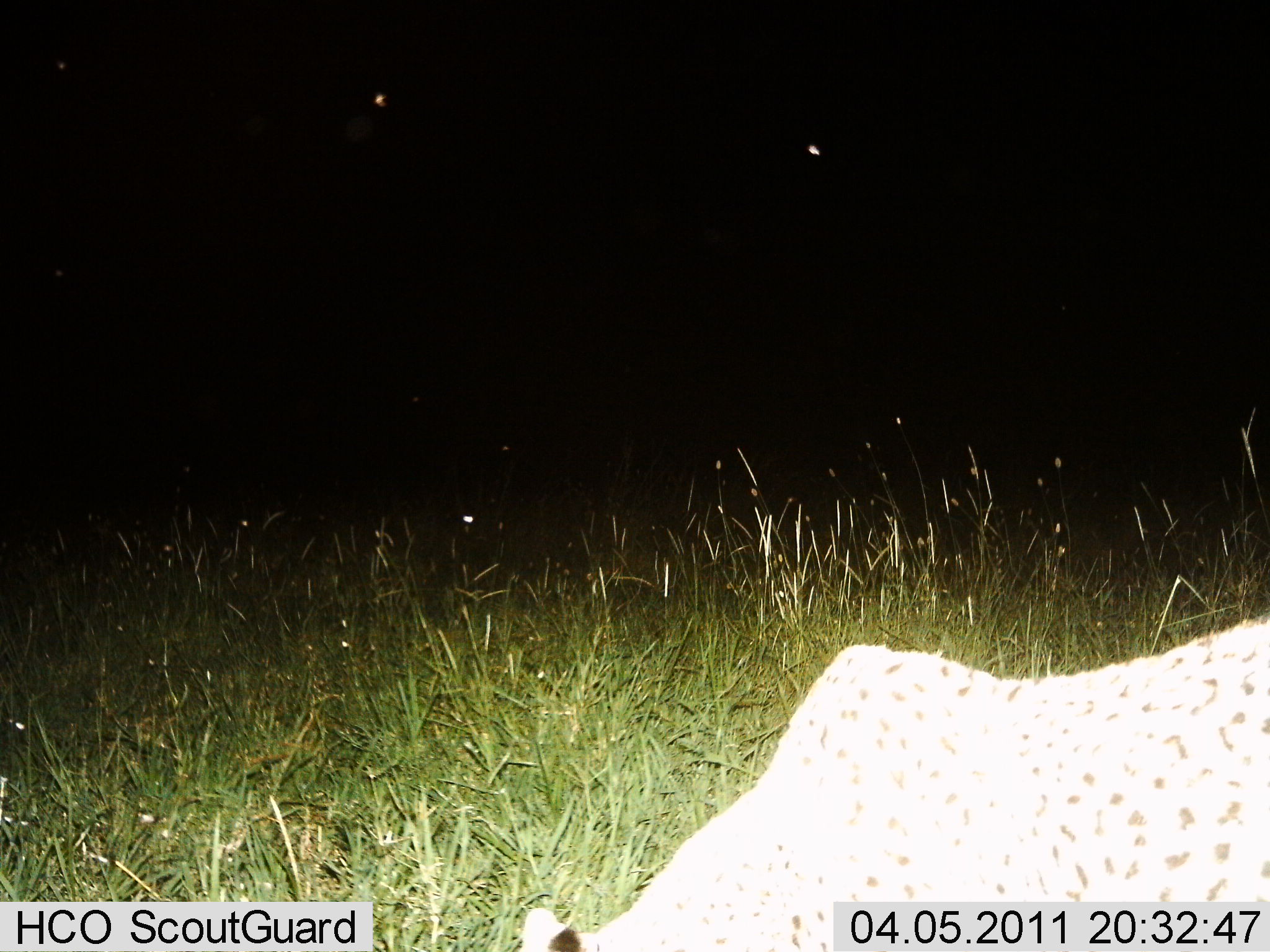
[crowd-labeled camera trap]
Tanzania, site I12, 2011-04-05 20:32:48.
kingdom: Animalia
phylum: Chordata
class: Mammalia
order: Carnivora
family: Felidae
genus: Acinonyx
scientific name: Acinonyx jubatus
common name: cheetah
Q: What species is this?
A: Cheetah (Acinonyx jubatus).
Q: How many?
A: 1.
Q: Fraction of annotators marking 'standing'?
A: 17%.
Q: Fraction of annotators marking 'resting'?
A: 33%.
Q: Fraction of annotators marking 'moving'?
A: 50%.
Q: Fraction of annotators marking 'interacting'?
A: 0%.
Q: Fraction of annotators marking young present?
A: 0%.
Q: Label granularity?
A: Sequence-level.